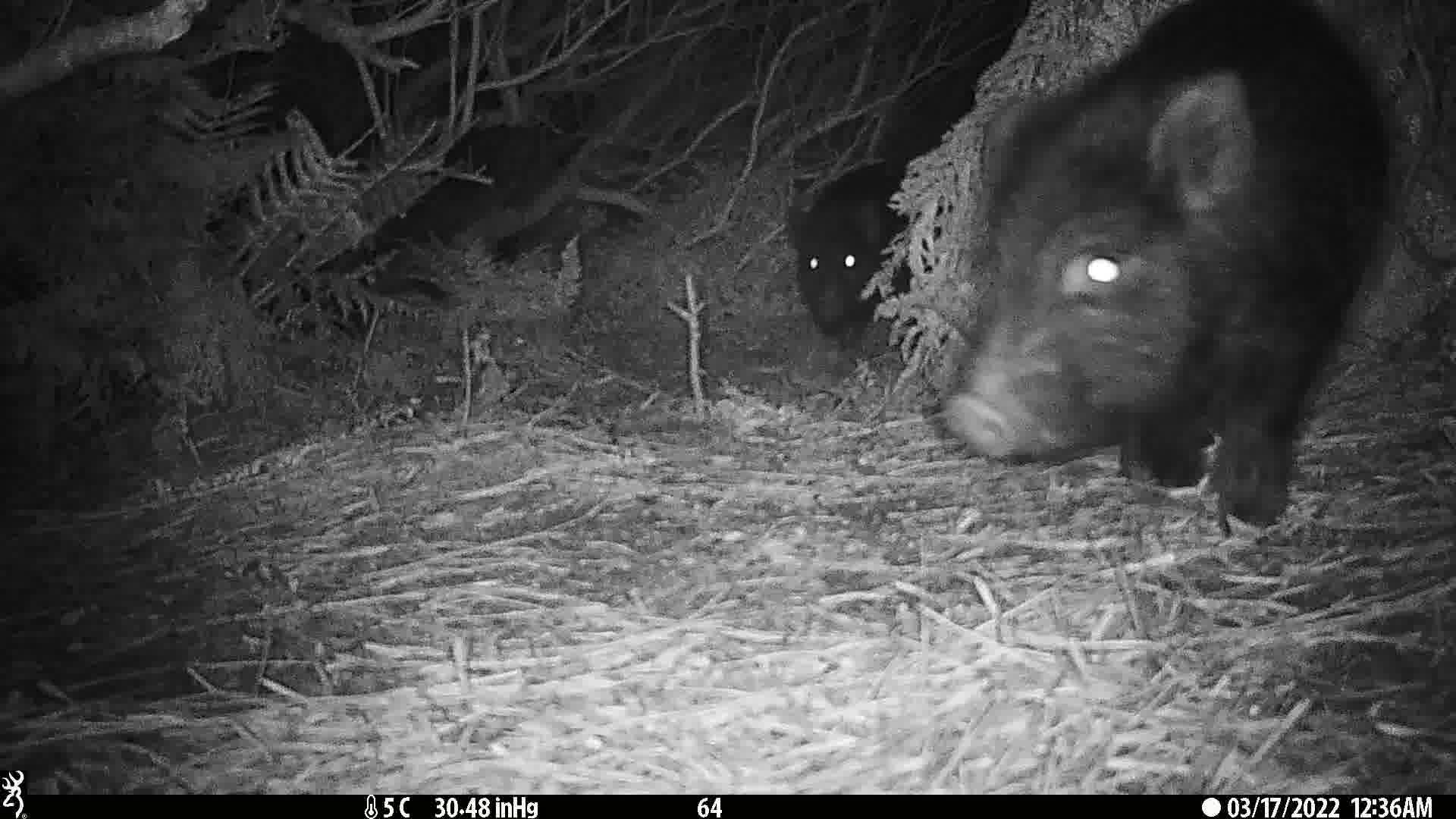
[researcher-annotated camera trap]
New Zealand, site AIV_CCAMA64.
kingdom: Animalia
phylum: Chordata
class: Mammalia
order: Artiodactyla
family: Suidae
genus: Sus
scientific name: Sus scrofa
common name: pig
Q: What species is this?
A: Pig (Sus scrofa).